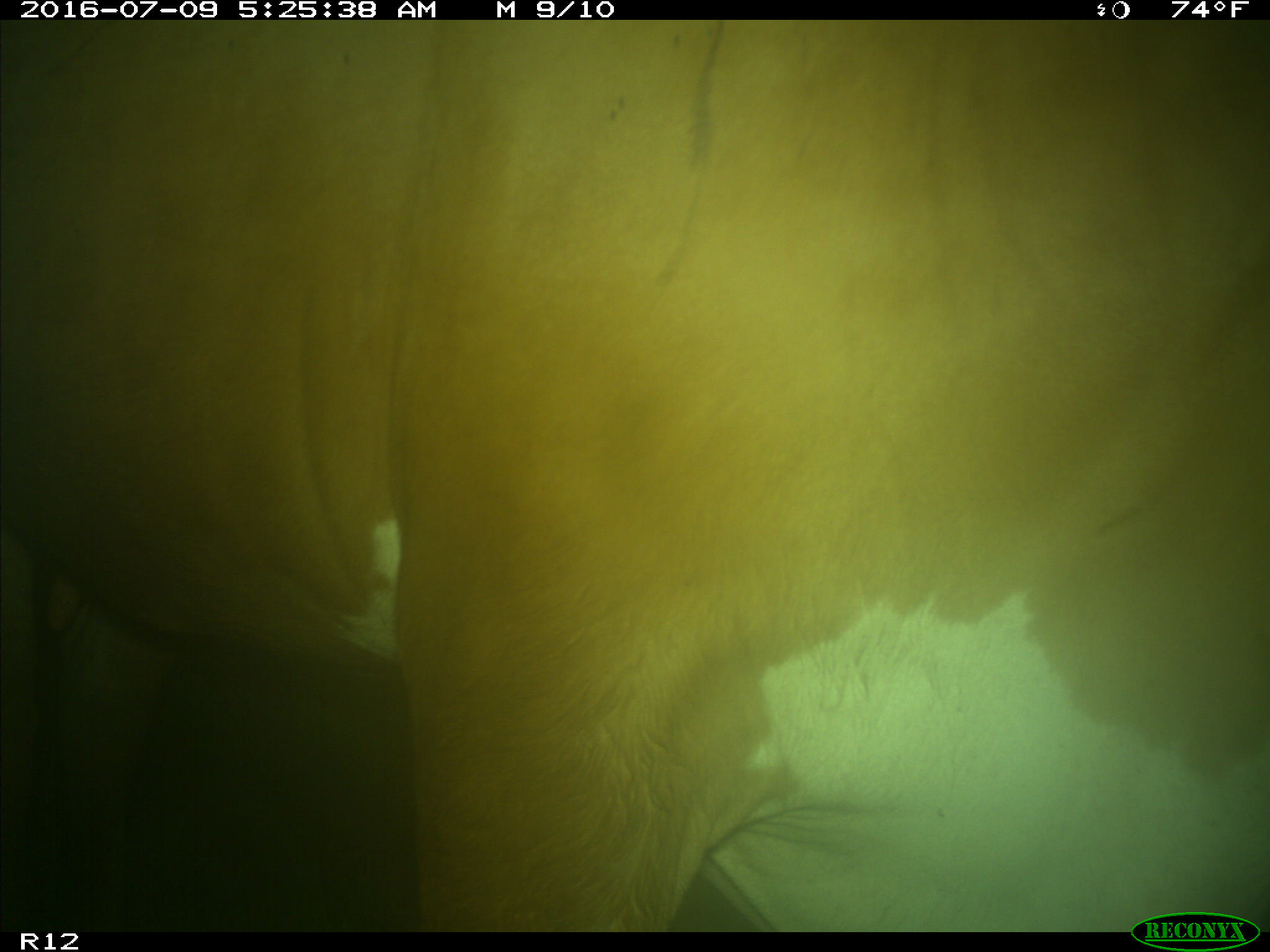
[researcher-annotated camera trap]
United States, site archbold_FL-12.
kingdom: Animalia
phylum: Chordata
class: Mammalia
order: Artiodactyla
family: Bovidae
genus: Bos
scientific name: Bos taurus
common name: domestic cow